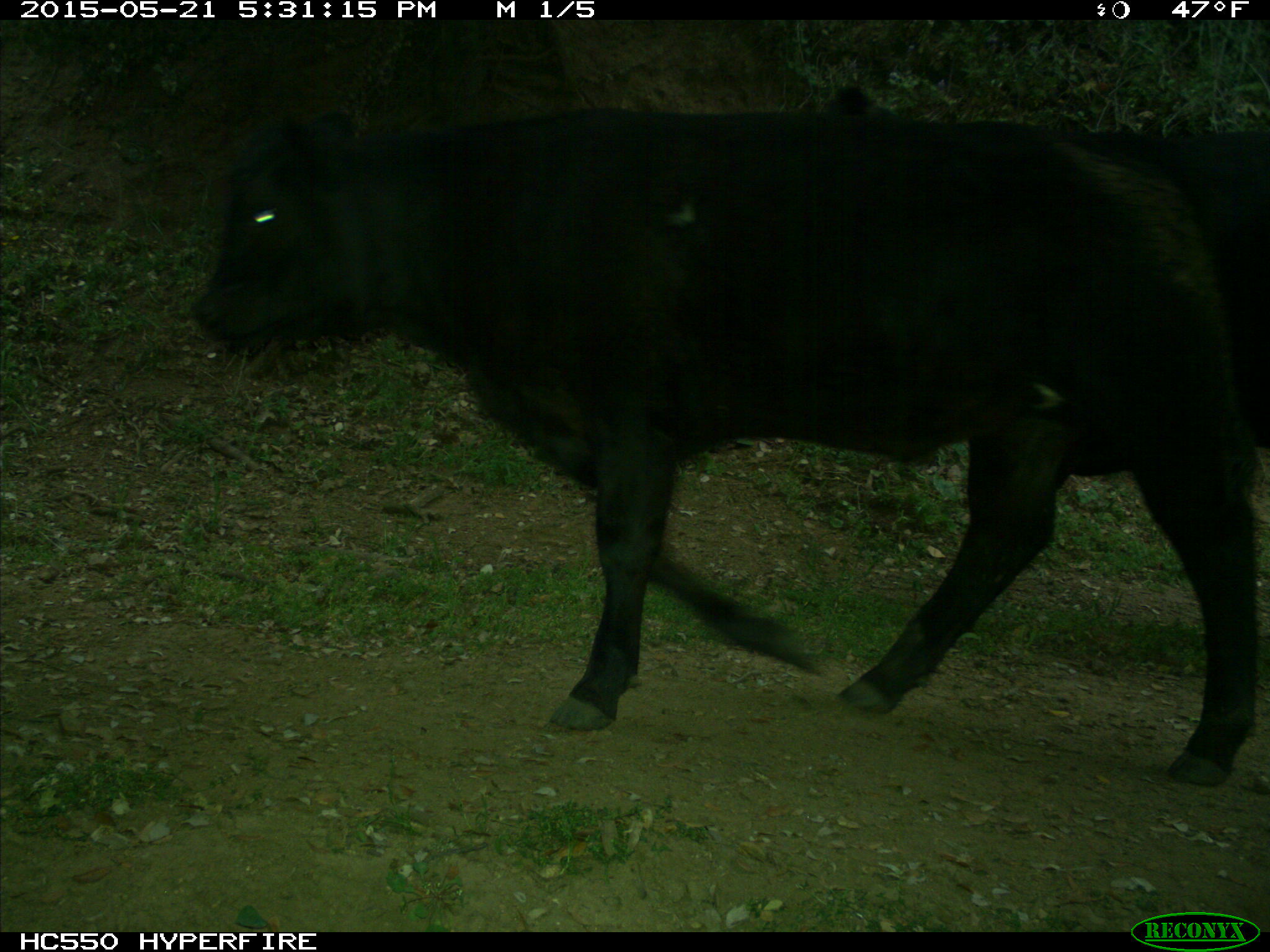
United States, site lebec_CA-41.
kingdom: Animalia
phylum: Chordata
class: Mammalia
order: Artiodactyla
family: Bovidae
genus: Bos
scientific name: Bos taurus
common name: domestic cow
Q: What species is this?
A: Bos taurus (domestic cow).